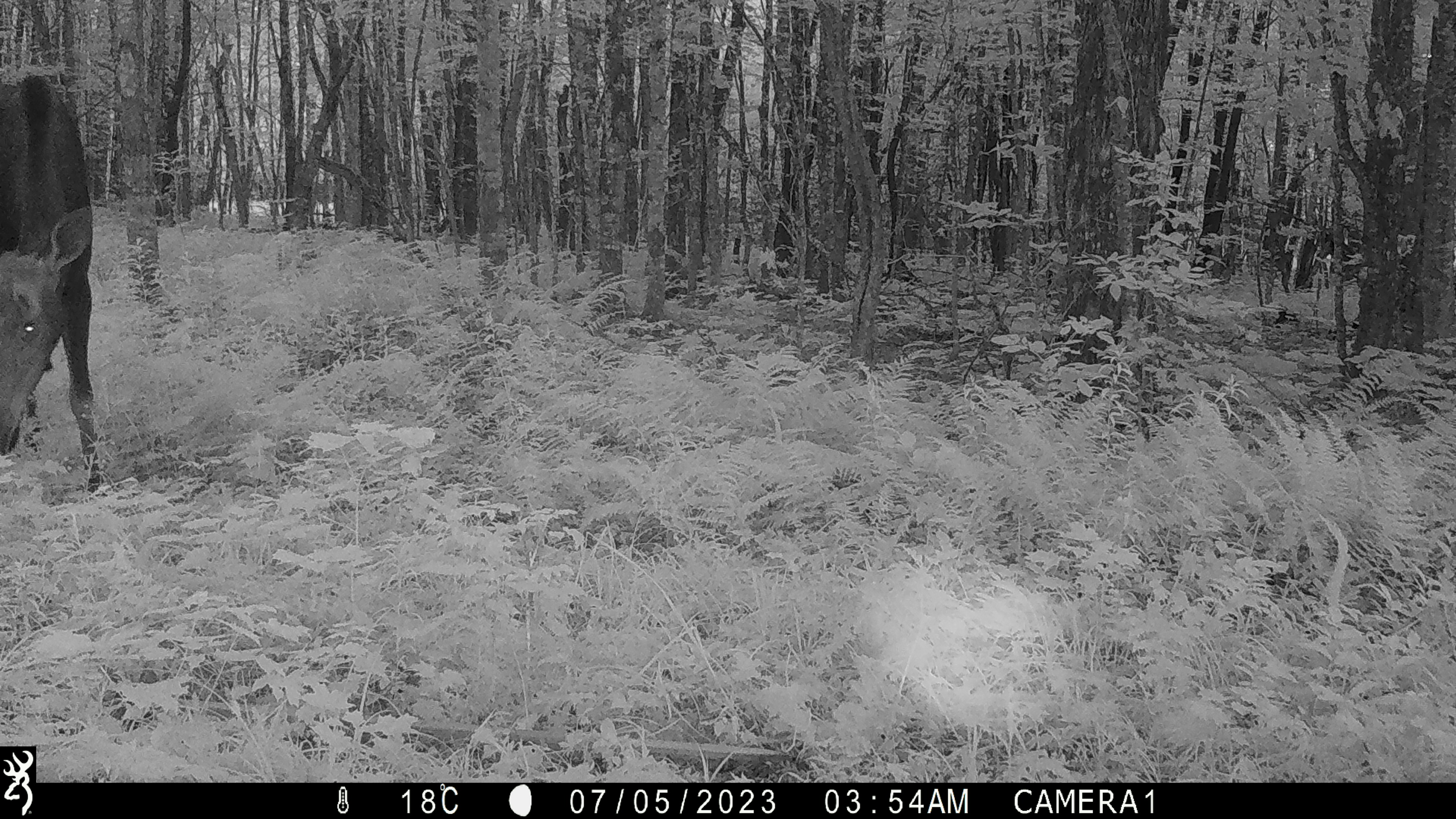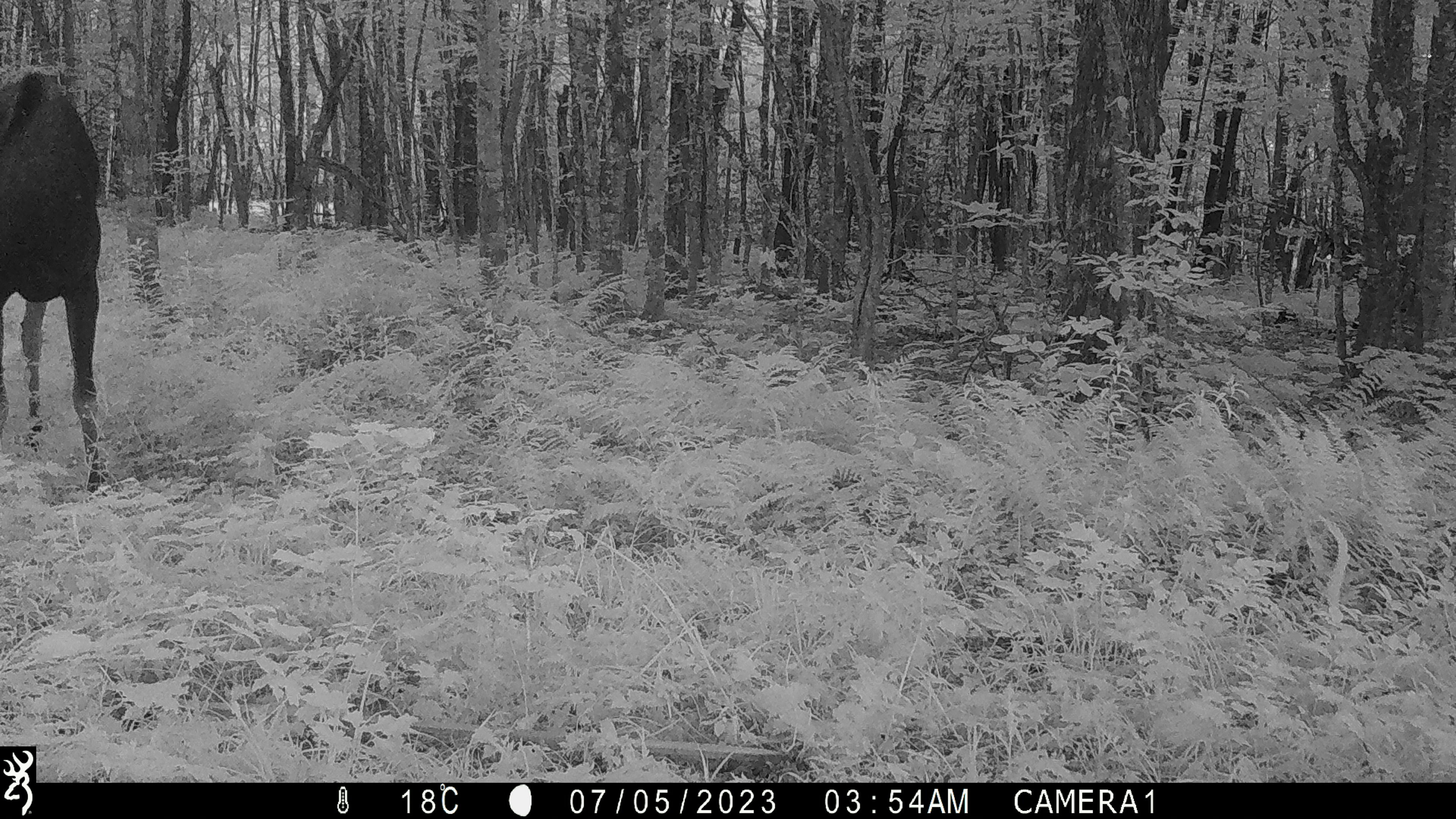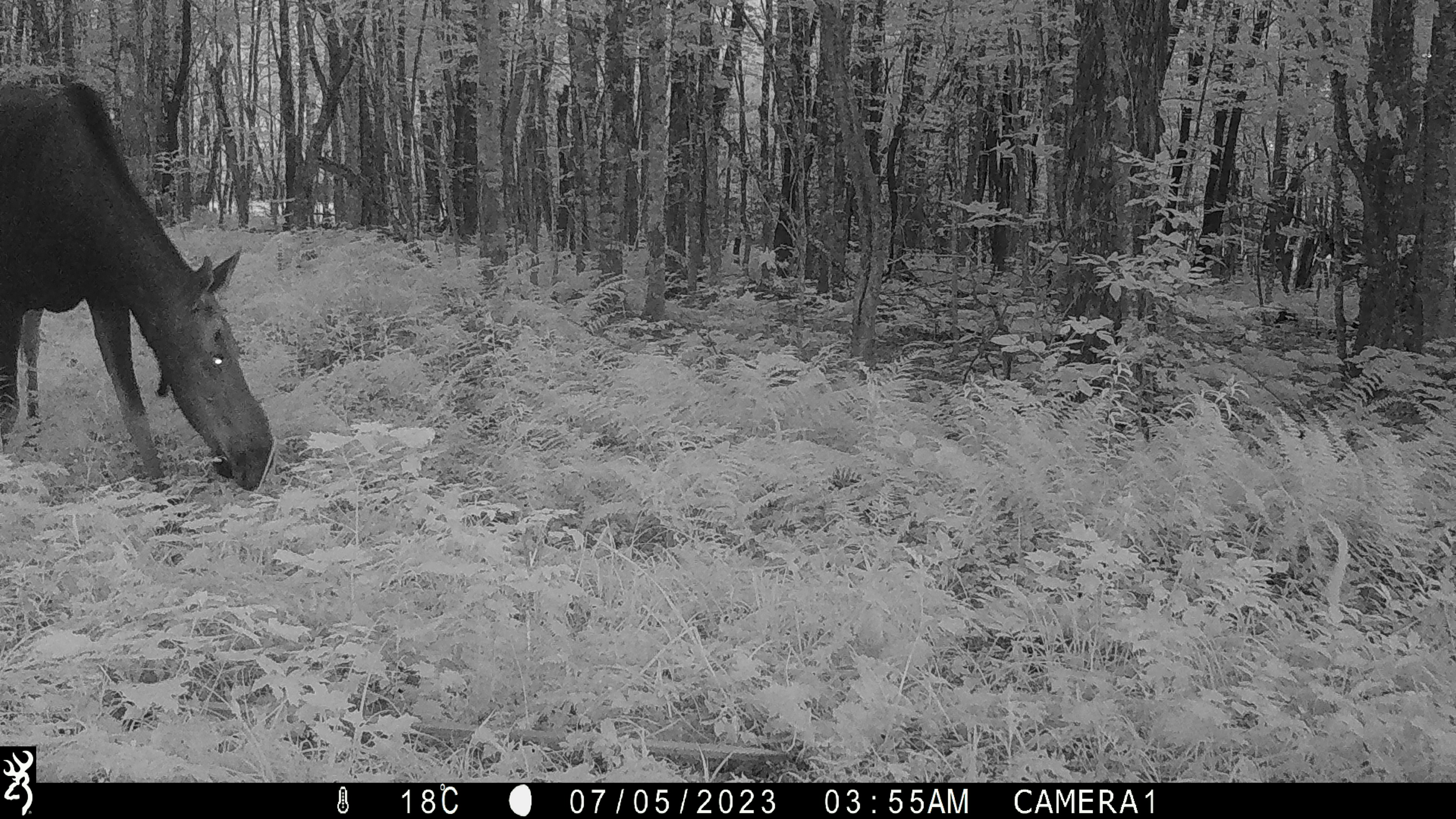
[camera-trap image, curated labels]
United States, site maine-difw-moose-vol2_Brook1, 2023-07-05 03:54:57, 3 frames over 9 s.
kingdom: Animalia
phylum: Chordata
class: Mammalia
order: Artiodactyla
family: Cervidae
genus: Alces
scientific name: Alces alces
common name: moose